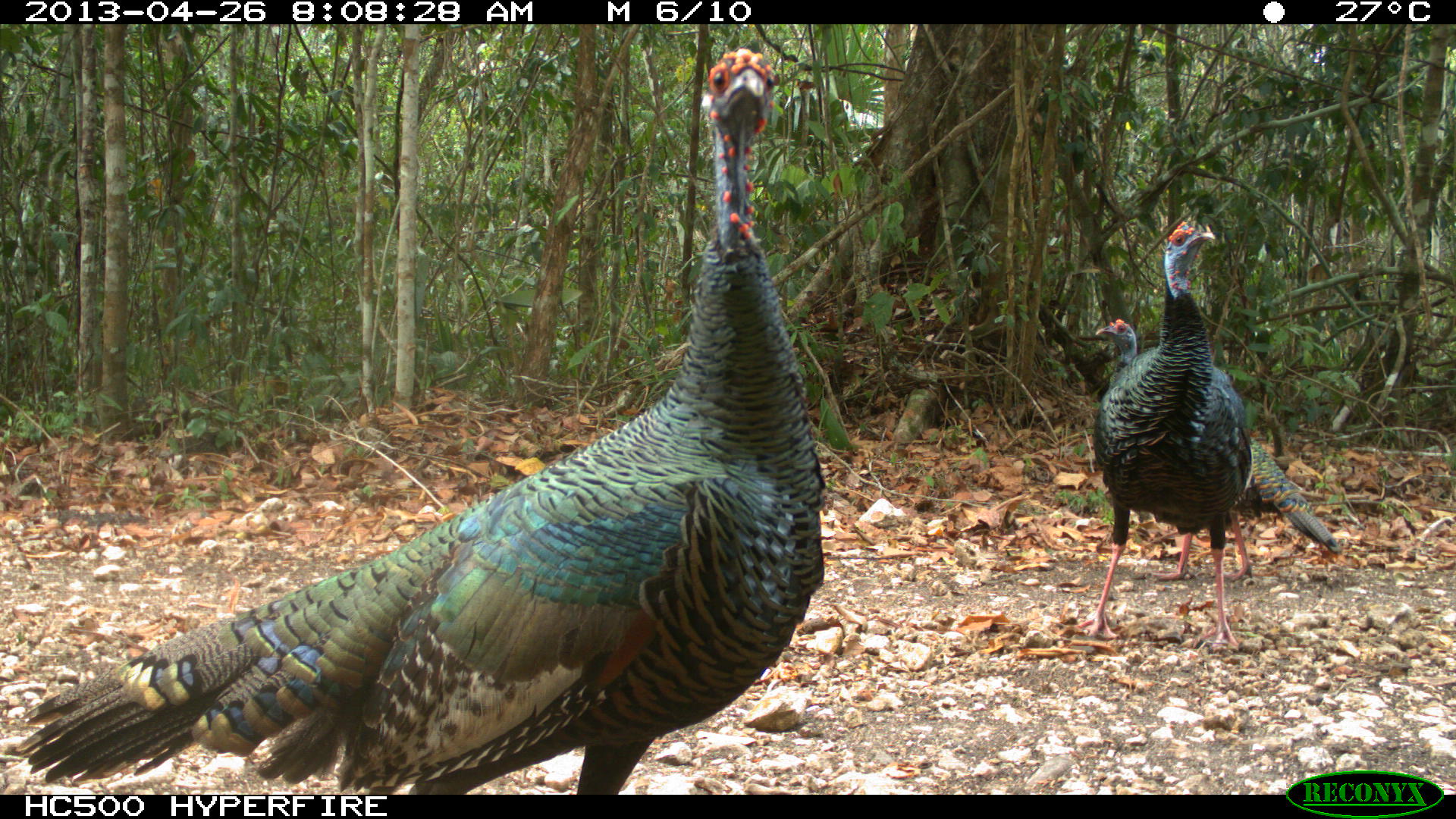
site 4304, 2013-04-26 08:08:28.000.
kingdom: Animalia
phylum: Chordata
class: Aves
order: Galliformes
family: Phasianidae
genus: Meleagris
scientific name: Meleagris ocellata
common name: ocellated turkey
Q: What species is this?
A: Meleagris ocellata (ocellated turkey).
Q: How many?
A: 3.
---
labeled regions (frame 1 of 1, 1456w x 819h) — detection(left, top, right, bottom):
meleagris ocellata: detection(11, 46, 827, 793); detection(1072, 217, 1254, 649); detection(1090, 316, 1343, 581)